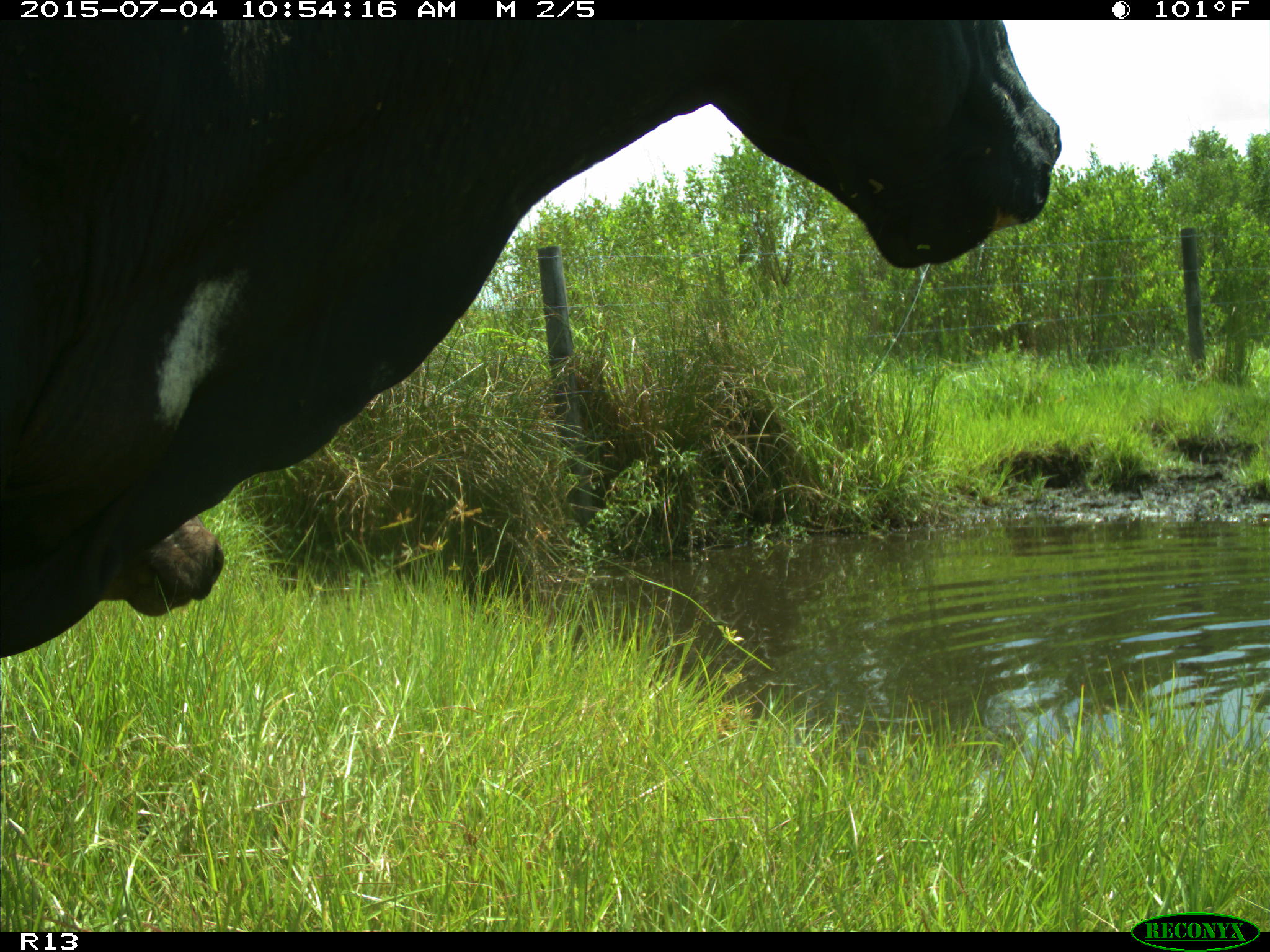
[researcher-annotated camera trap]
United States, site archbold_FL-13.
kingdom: Animalia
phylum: Chordata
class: Mammalia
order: Artiodactyla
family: Bovidae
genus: Bos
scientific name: Bos taurus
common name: domestic cow